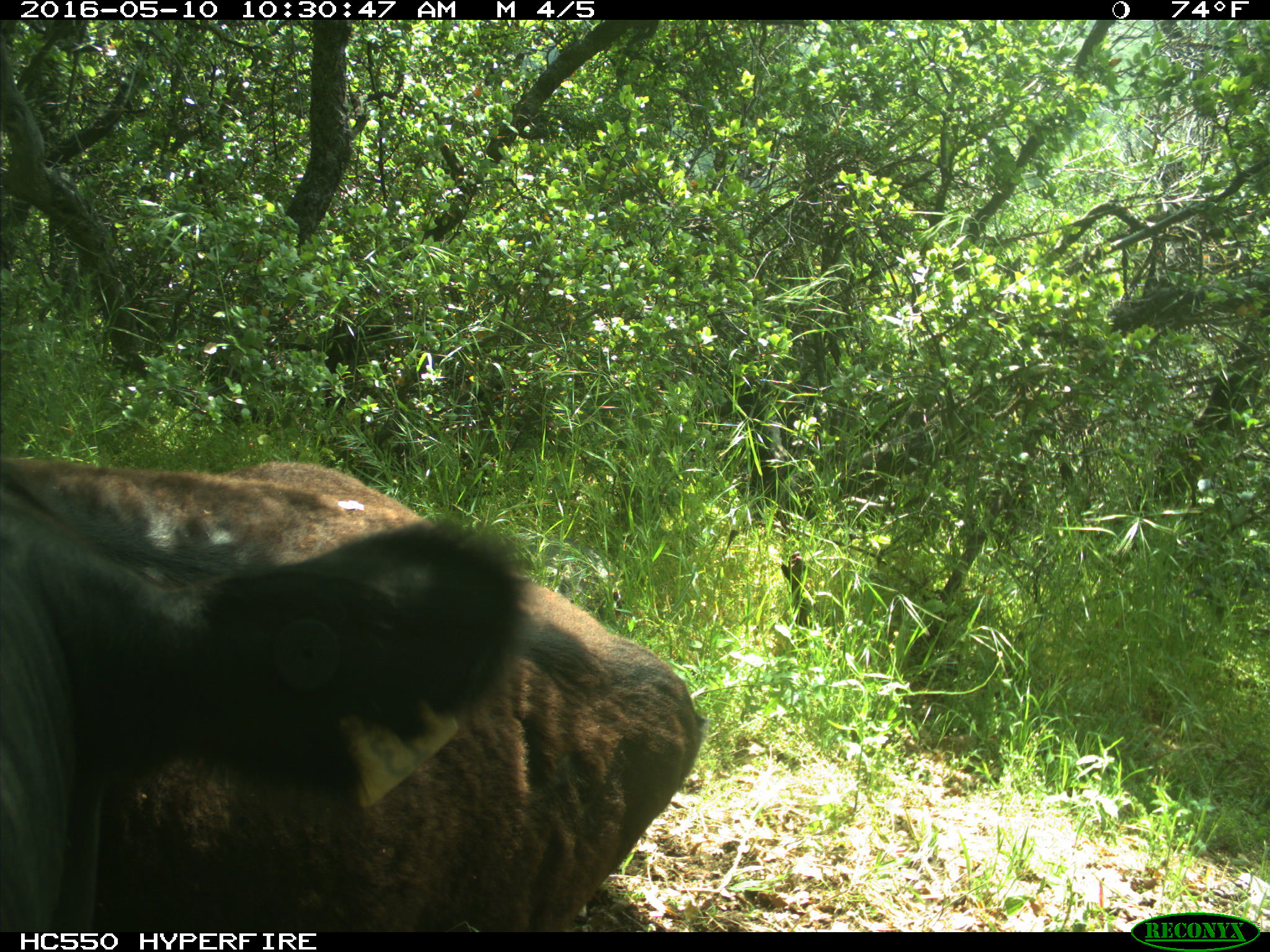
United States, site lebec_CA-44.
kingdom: Animalia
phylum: Chordata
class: Mammalia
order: Artiodactyla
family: Bovidae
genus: Bos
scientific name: Bos taurus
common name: domestic cow